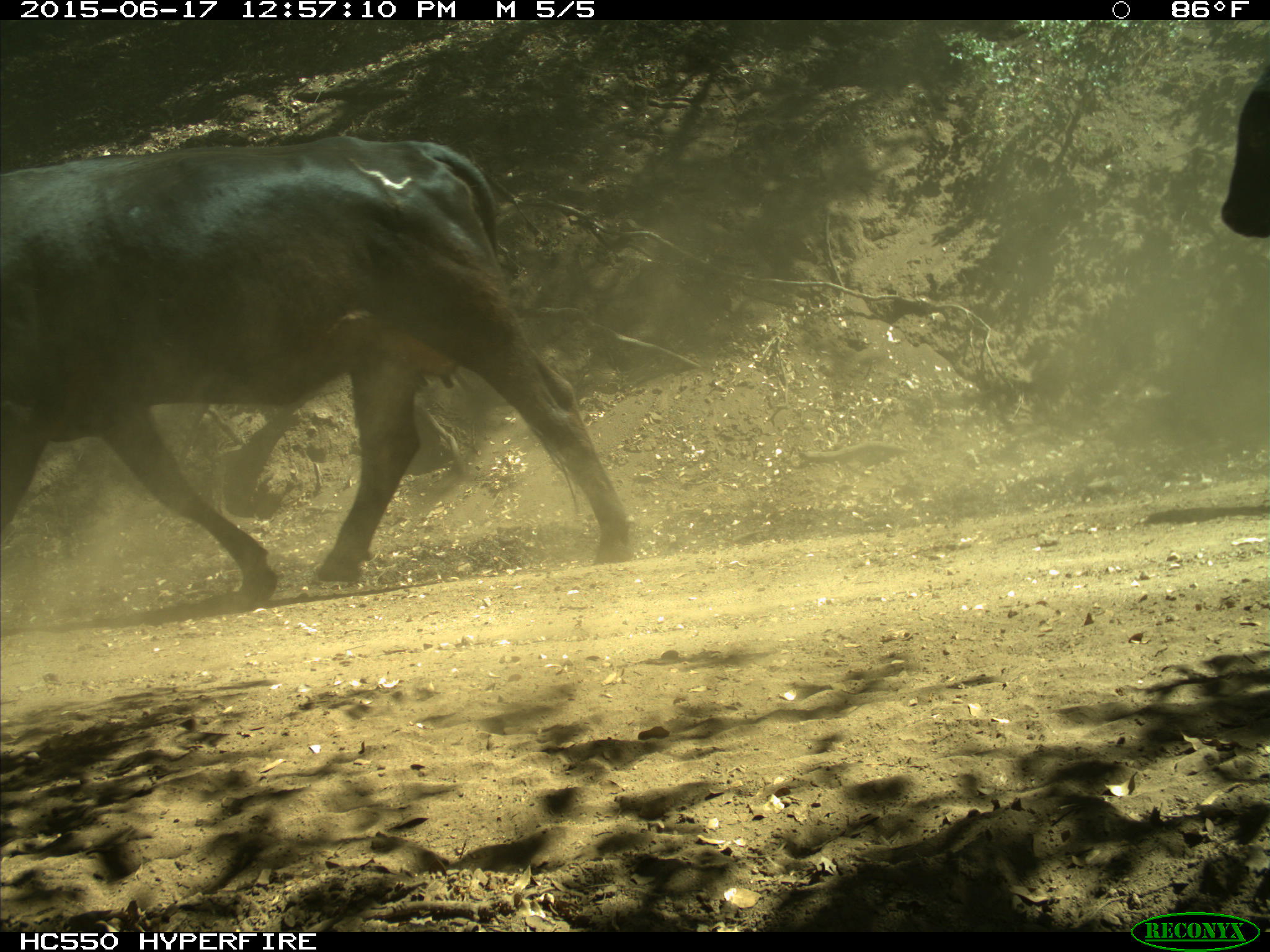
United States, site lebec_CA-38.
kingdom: Animalia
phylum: Chordata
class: Mammalia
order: Artiodactyla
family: Bovidae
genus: Bos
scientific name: Bos taurus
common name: domestic cow